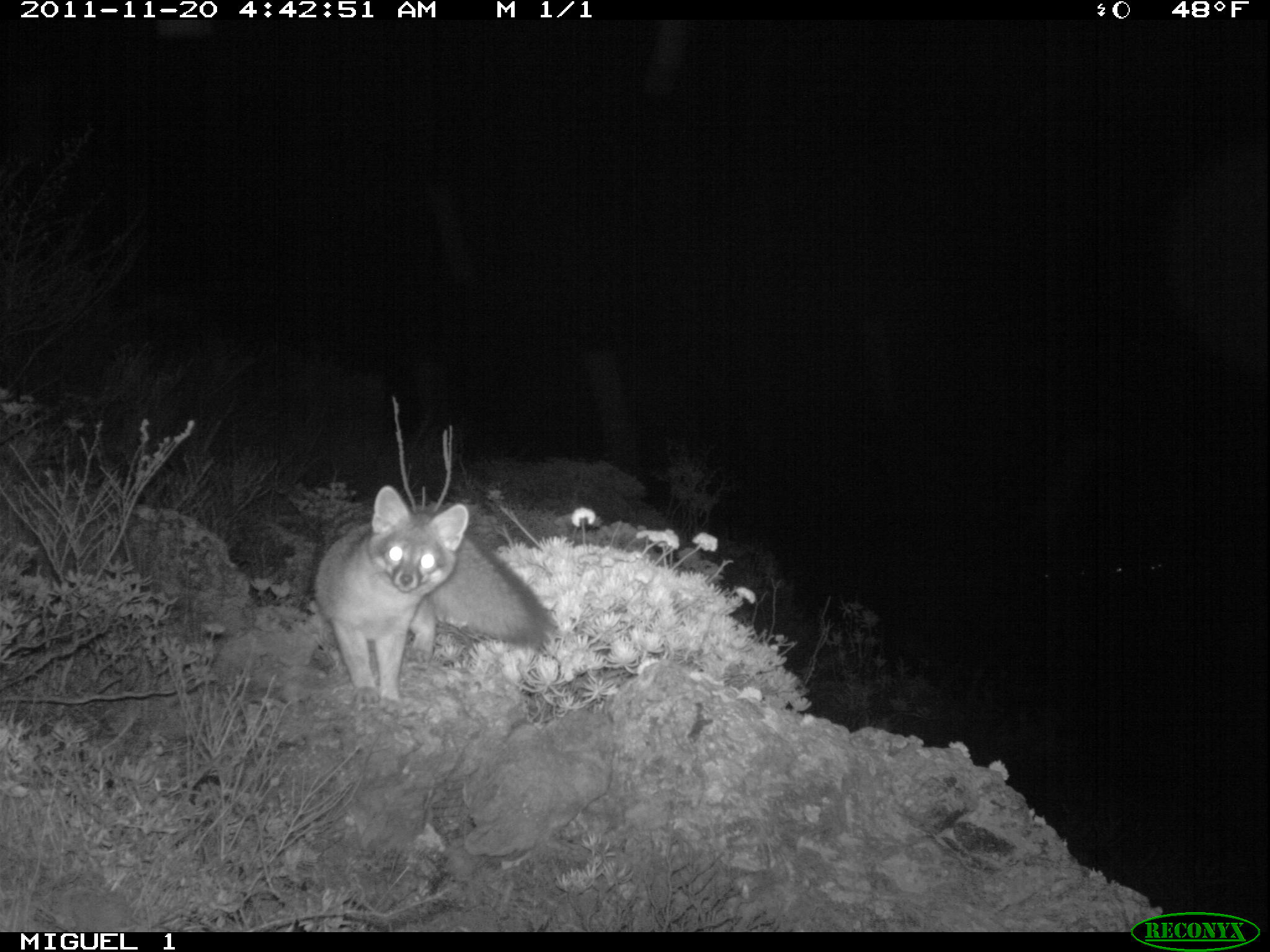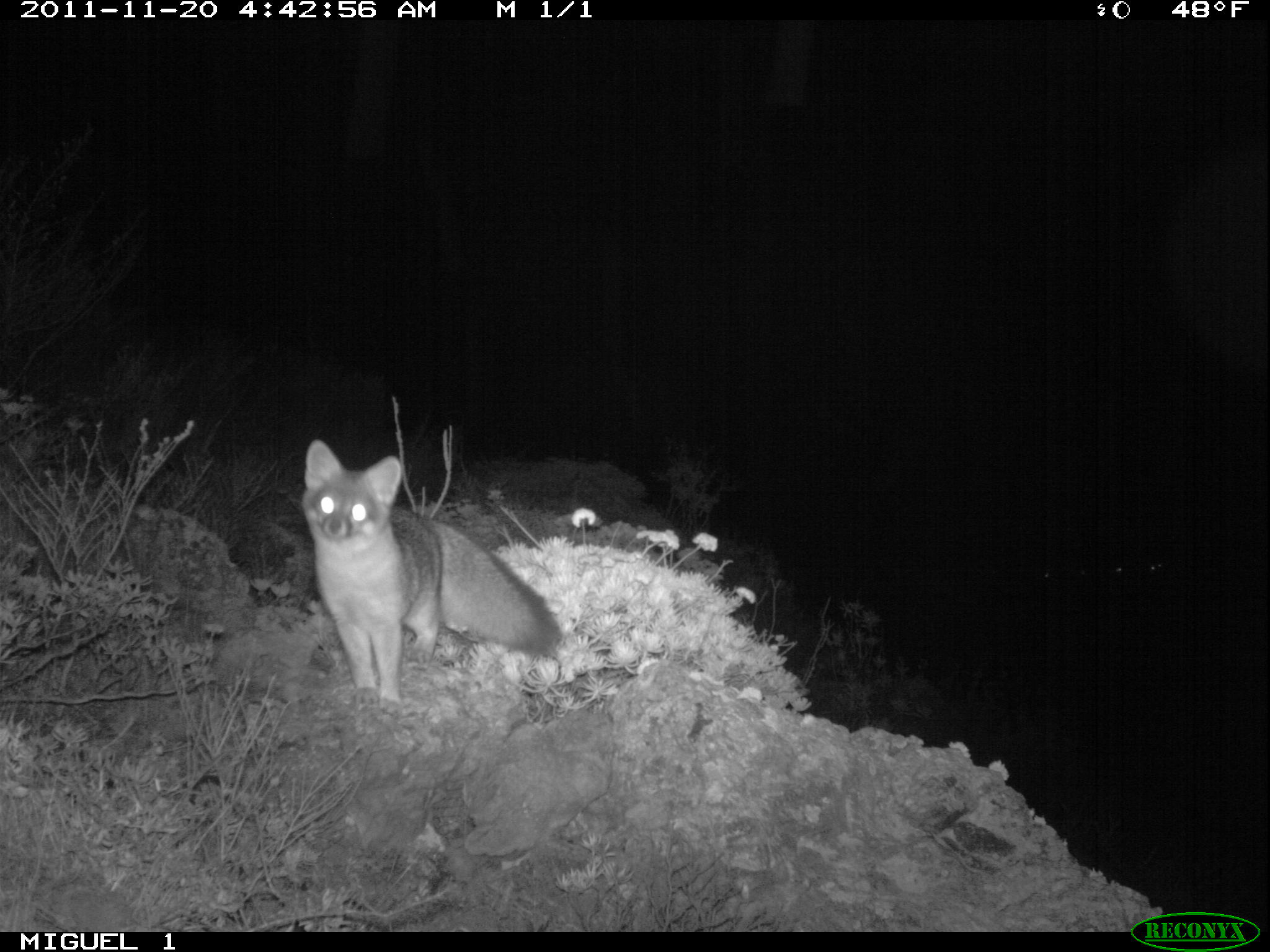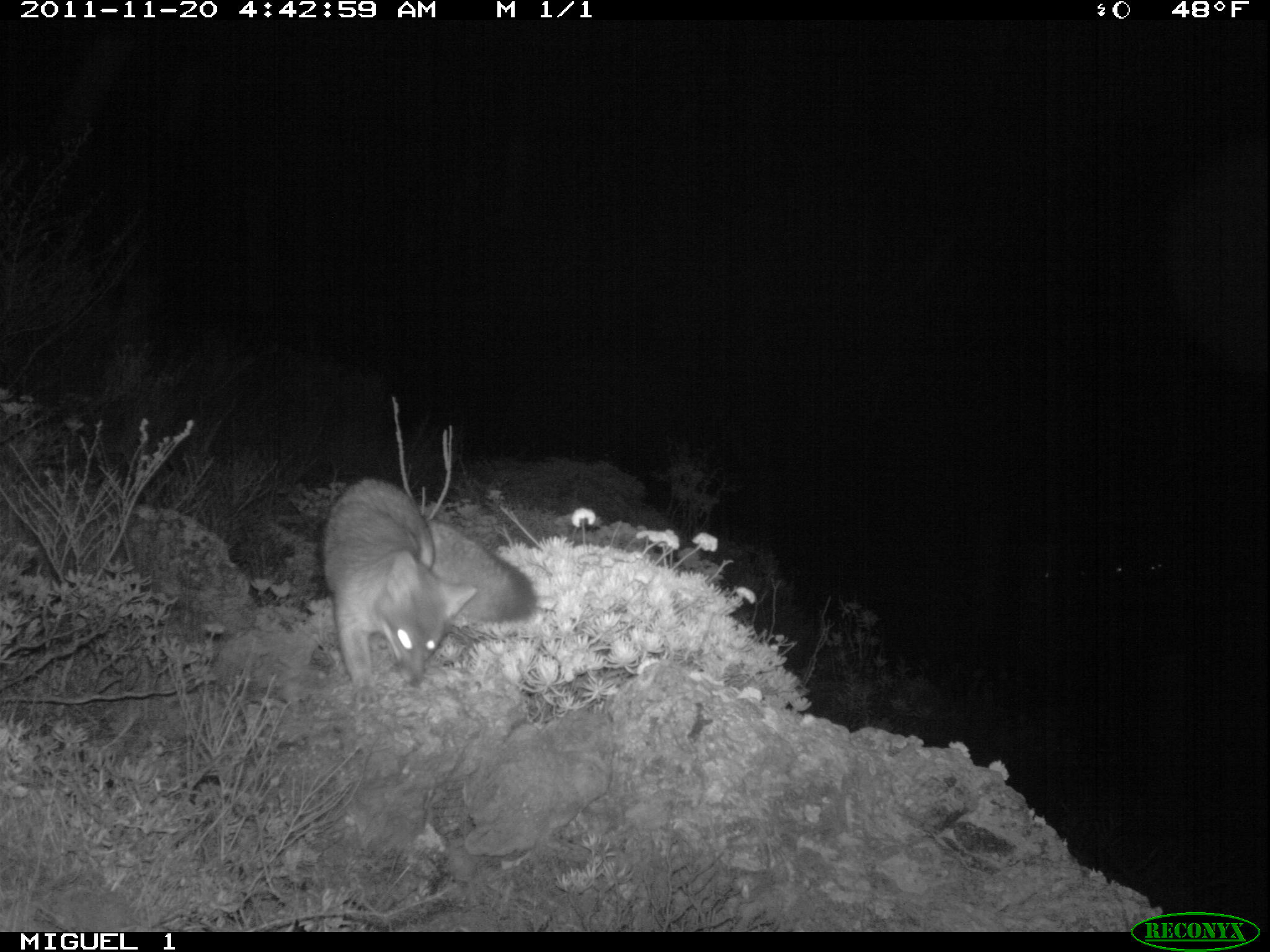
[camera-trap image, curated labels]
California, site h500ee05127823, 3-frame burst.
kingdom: Animalia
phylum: Chordata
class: Mammalia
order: Carnivora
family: Canidae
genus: Urocyon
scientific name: Urocyon littoralis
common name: island fox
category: fox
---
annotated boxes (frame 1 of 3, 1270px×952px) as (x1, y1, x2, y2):
fox: (311, 484, 559, 715)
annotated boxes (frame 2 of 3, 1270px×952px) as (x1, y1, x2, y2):
fox: (302, 438, 566, 718)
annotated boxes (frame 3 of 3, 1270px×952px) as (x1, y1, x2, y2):
fox: (321, 477, 538, 709)